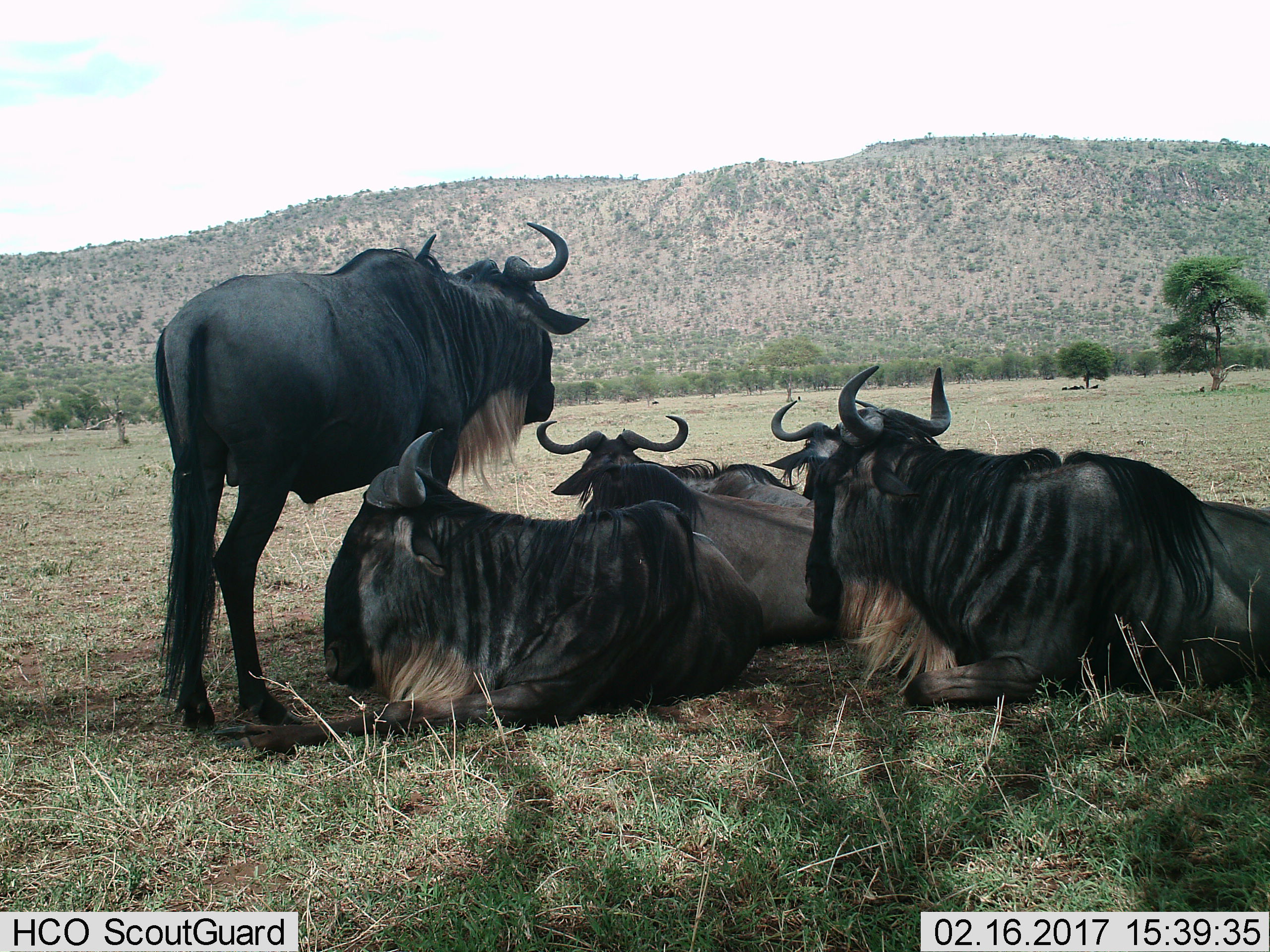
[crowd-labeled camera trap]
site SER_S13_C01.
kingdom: Animalia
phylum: Chordata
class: Mammalia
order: Artiodactyla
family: Bovidae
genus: Connochaetes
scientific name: Connochaetes taurinus taurinus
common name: blue wildebeest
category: wildebeestblue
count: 6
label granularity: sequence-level